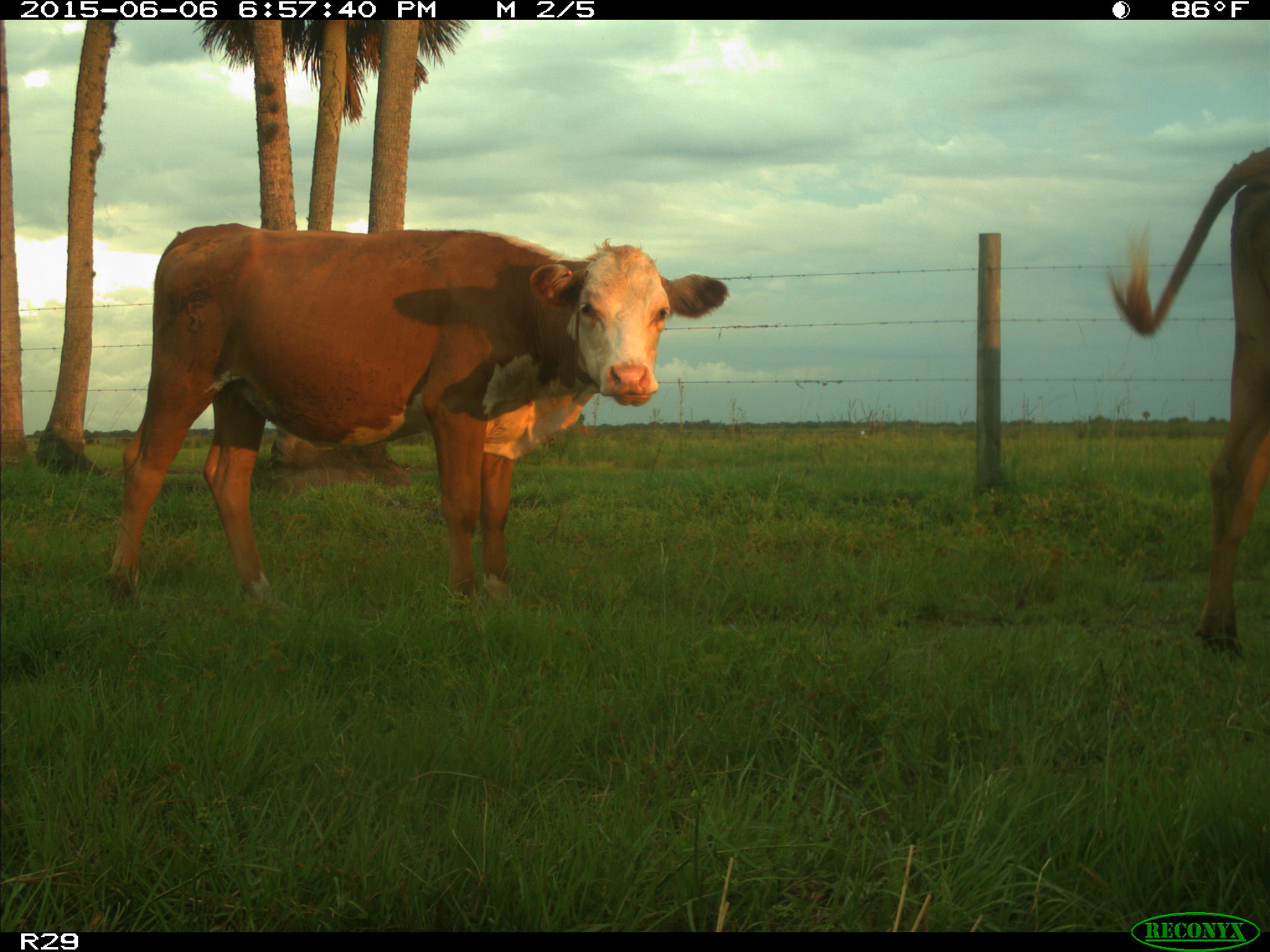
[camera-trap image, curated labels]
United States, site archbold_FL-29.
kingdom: Animalia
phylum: Chordata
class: Mammalia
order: Artiodactyla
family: Bovidae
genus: Bos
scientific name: Bos taurus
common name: domestic cow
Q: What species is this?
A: Bos taurus (domestic cow).